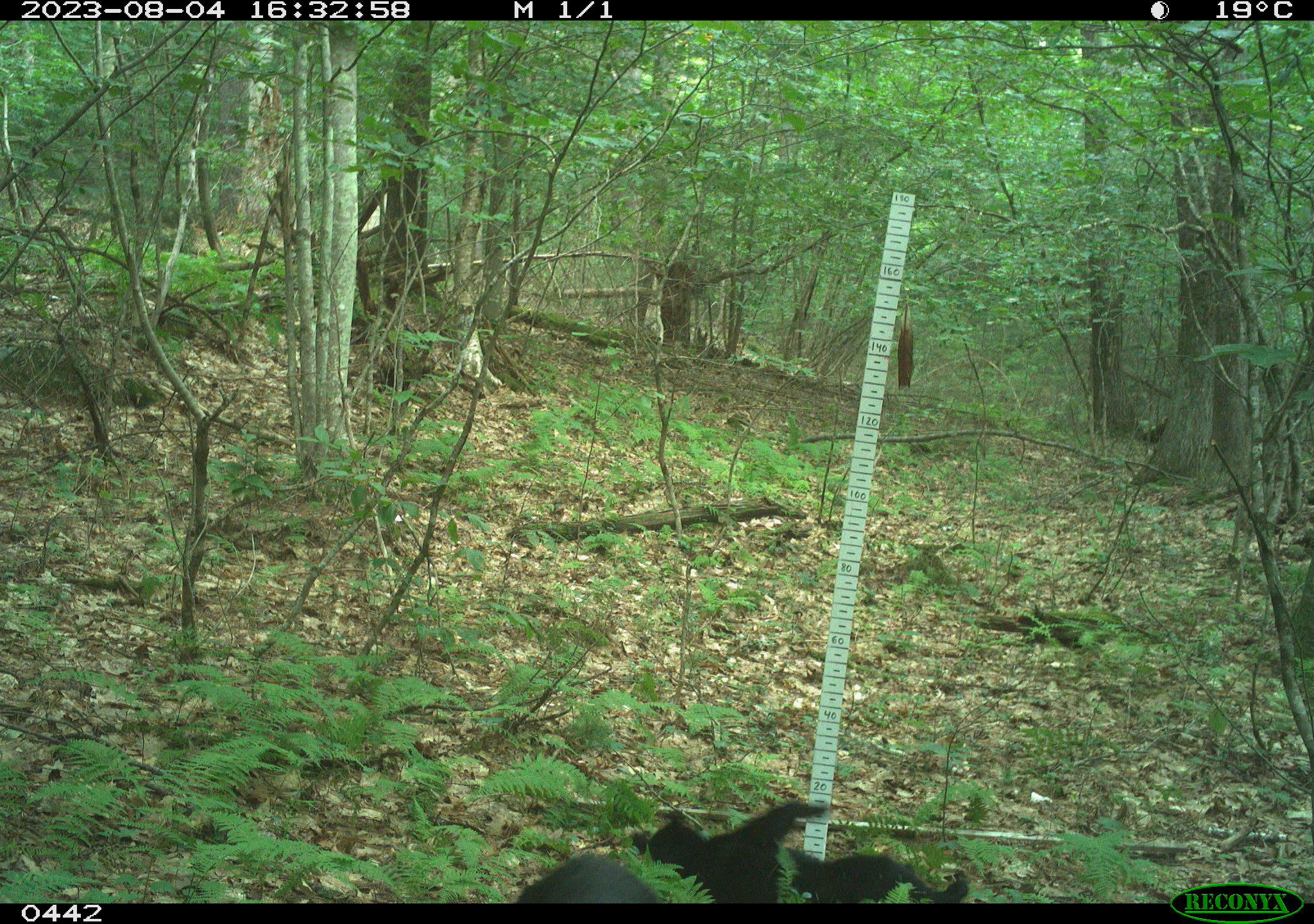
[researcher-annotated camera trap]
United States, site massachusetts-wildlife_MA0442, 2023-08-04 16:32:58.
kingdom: Animalia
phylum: Chordata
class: Mammalia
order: Carnivora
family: Ursidae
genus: Ursus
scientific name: Ursus americanus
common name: black bear